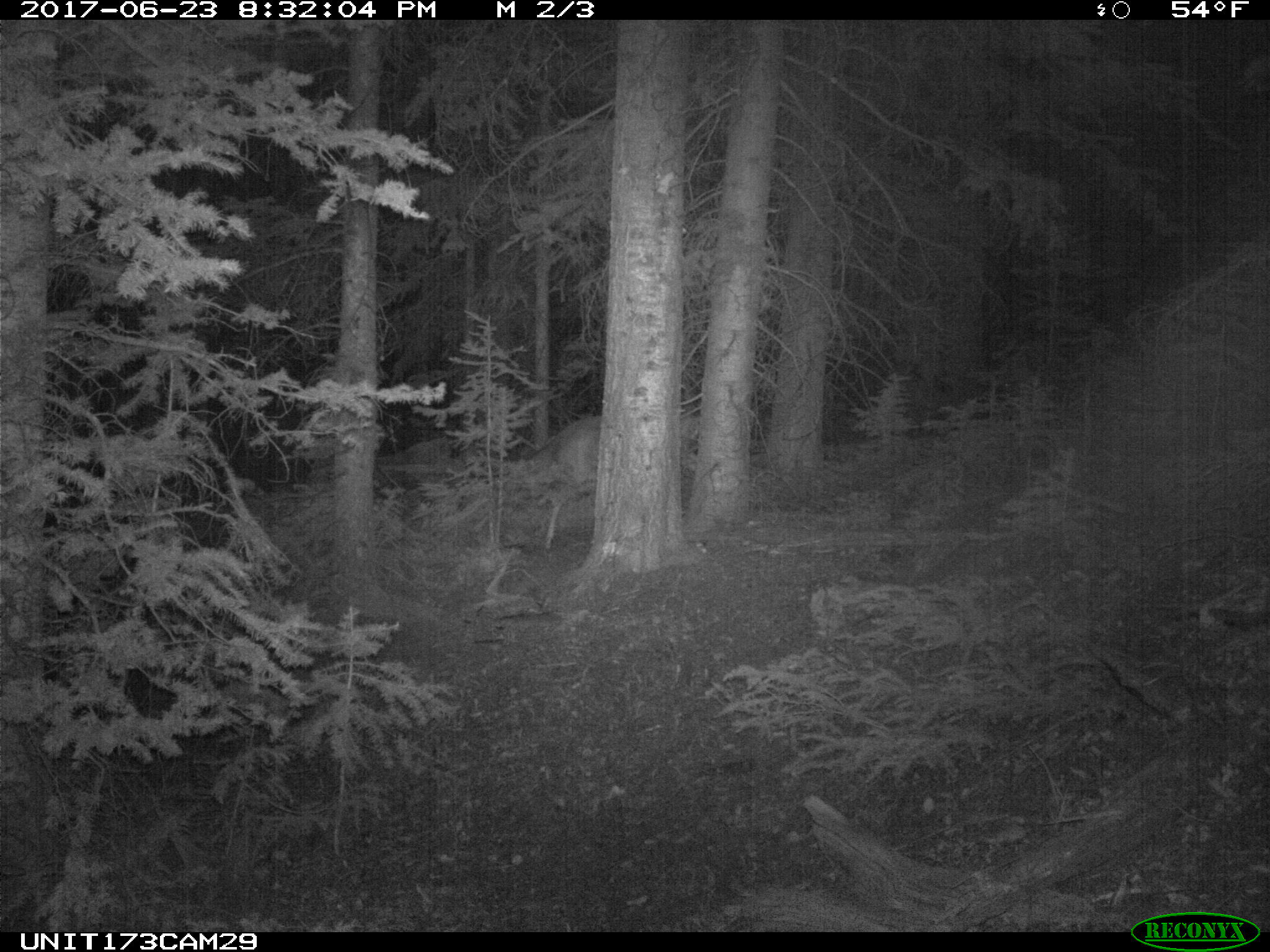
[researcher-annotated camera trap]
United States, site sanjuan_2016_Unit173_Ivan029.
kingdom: Animalia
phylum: Chordata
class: Mammalia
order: Artiodactyla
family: Cervidae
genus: Odocoileus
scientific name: Odocoileus hemionus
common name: mule deer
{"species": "Odocoileus hemionus (mule deer)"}